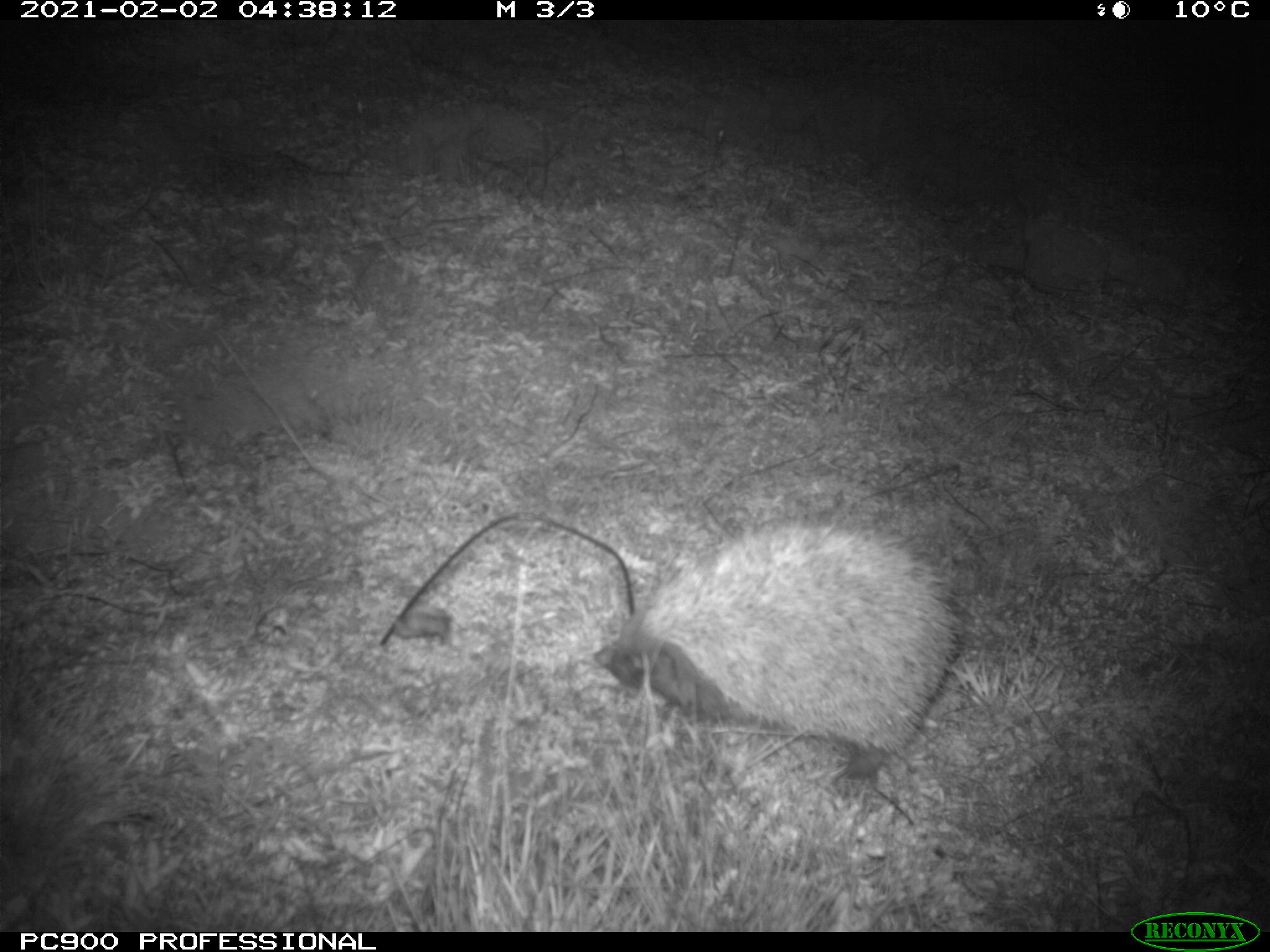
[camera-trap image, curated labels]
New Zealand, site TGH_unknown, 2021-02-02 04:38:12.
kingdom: Animalia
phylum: Chordata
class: Mammalia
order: Eulipotyphla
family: Erinaceidae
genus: Erinaceus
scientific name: Erinaceus europaeus europaeus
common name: european hedgehog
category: hedgehog